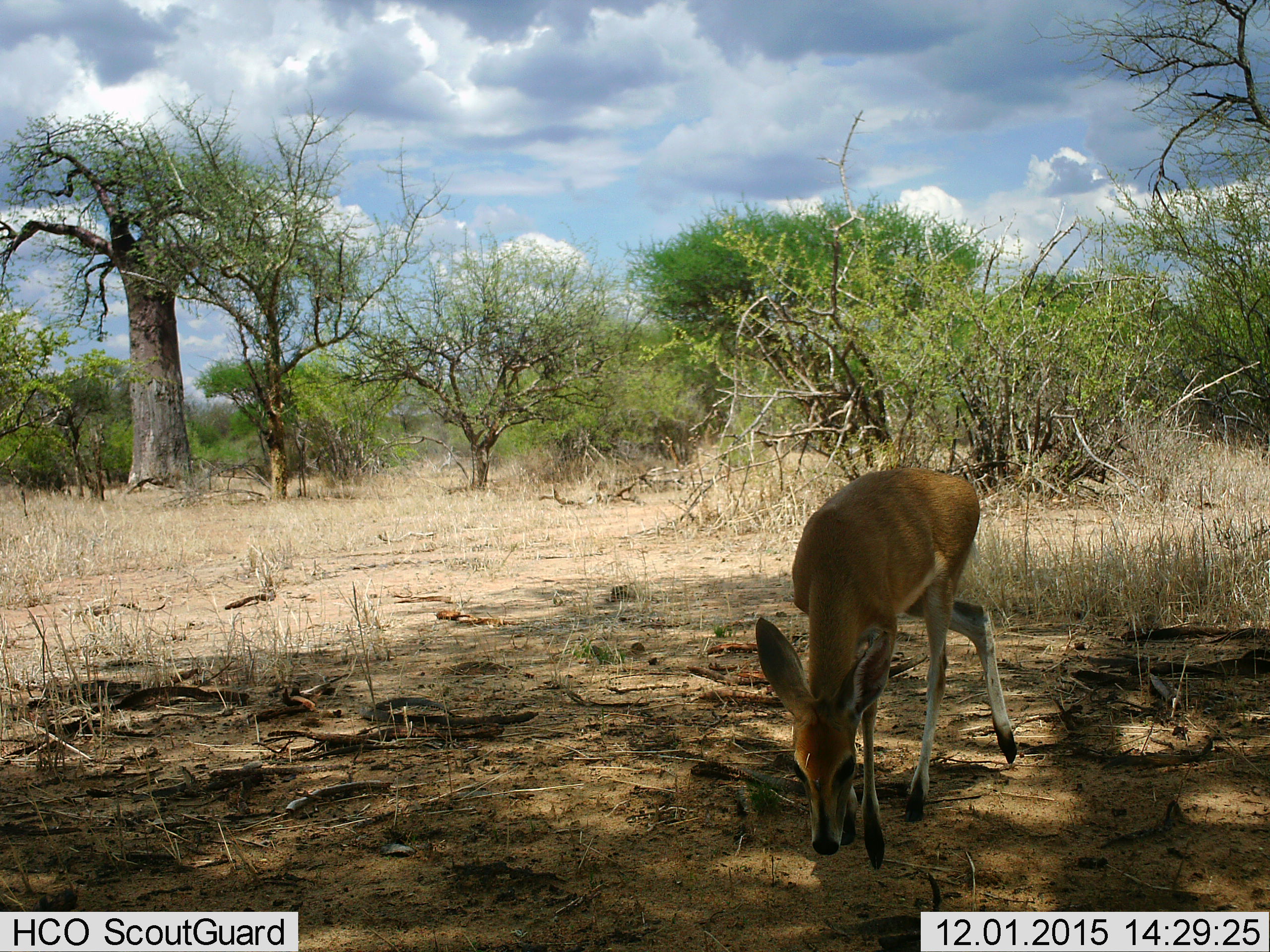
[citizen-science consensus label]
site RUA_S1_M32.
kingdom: Animalia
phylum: Chordata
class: Mammalia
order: Artiodactyla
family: Bovidae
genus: Sylvicapra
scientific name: Sylvicapra grimmia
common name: common duiker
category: duikercommongrey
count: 1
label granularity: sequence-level